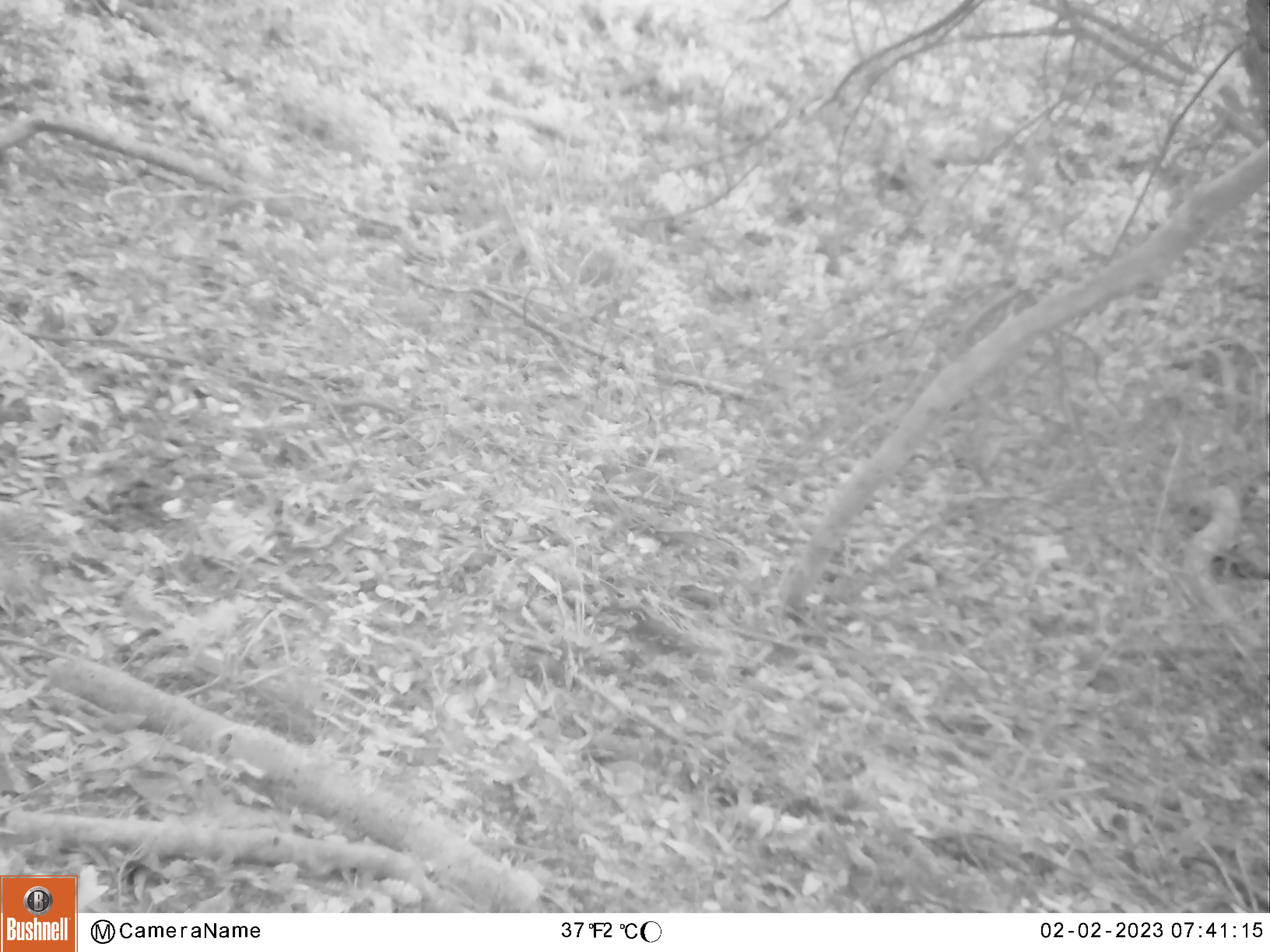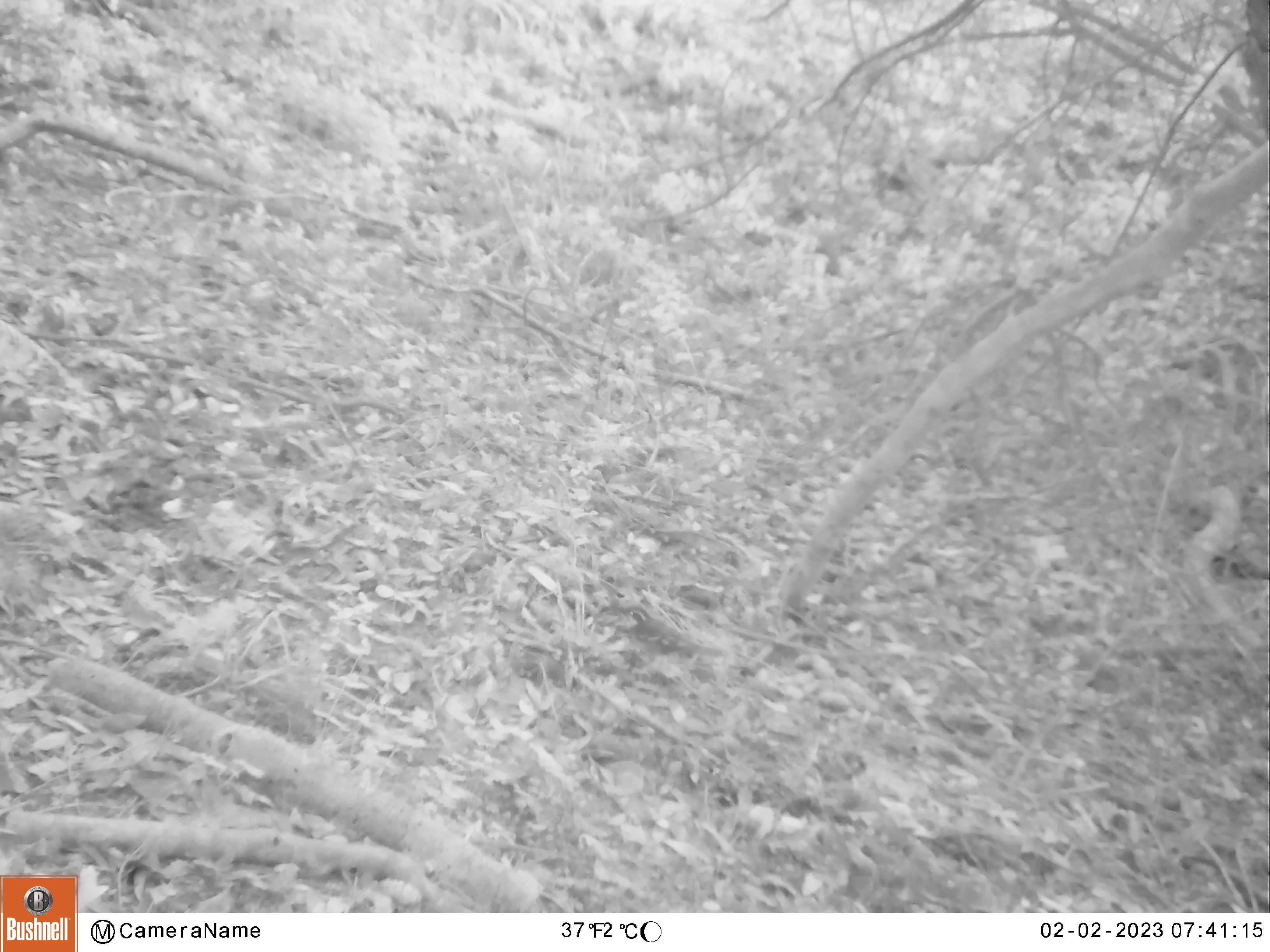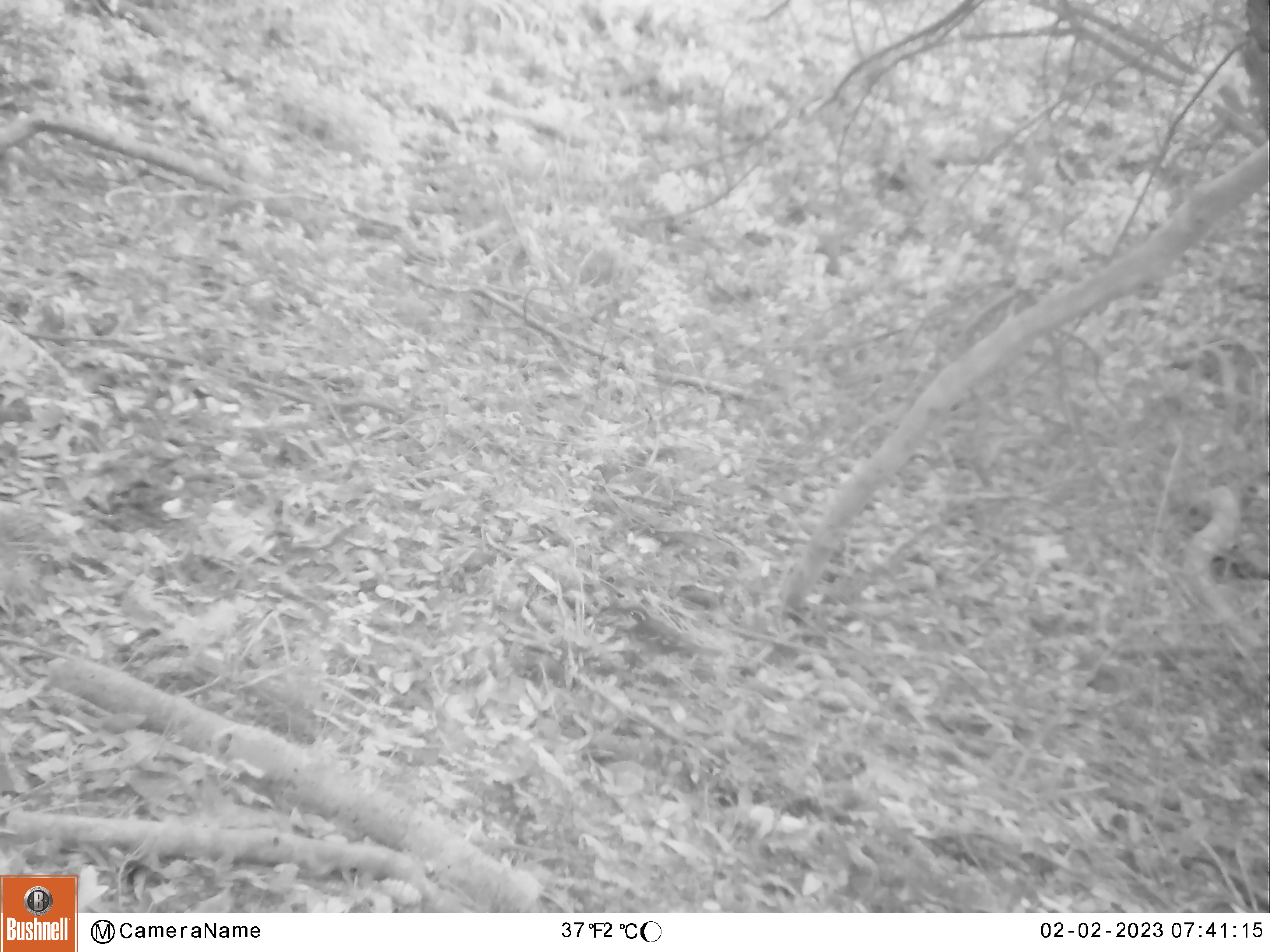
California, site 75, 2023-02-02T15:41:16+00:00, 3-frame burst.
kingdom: Animalia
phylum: Chordata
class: Aves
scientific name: Aves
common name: bird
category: unknown bird